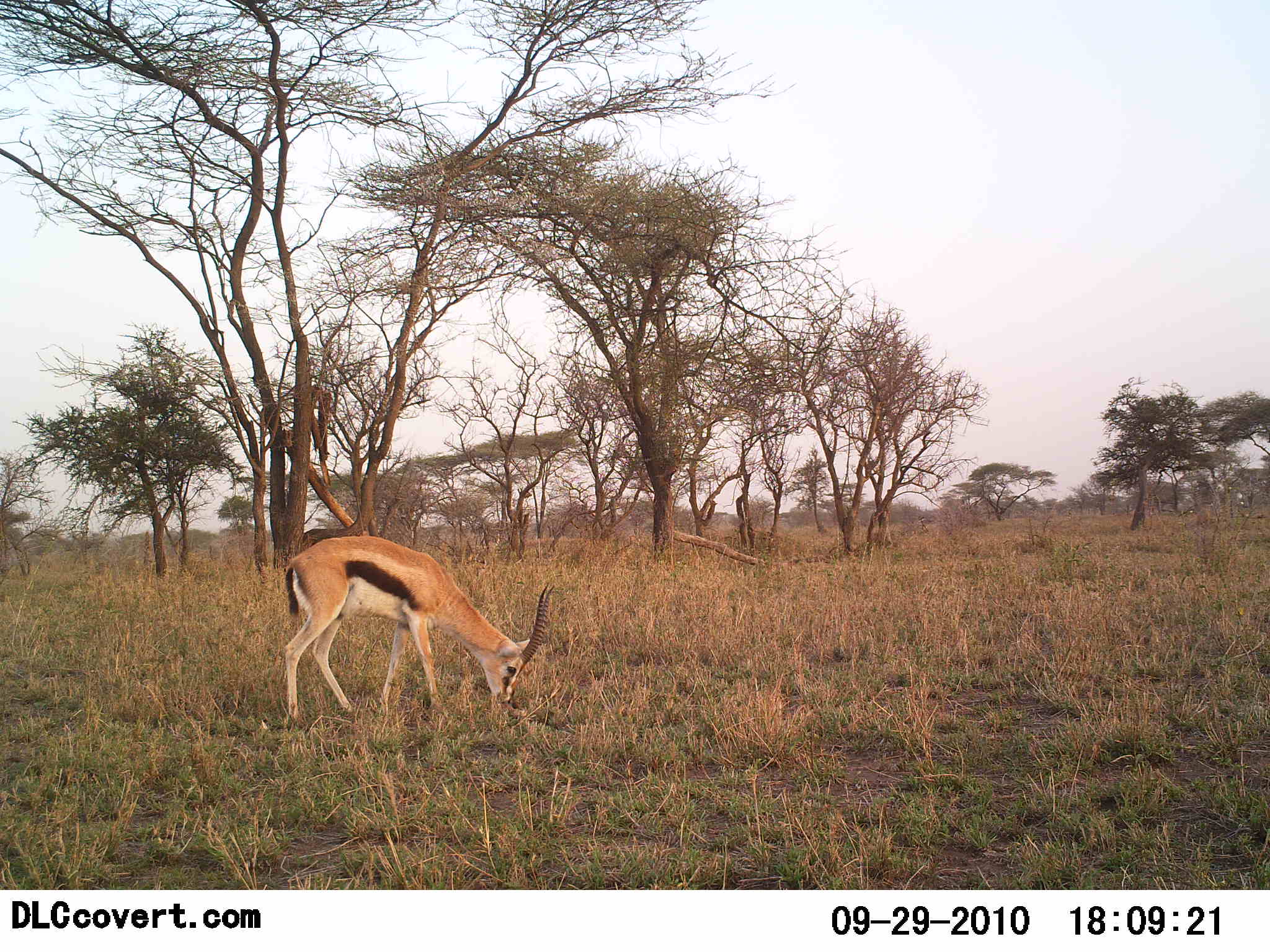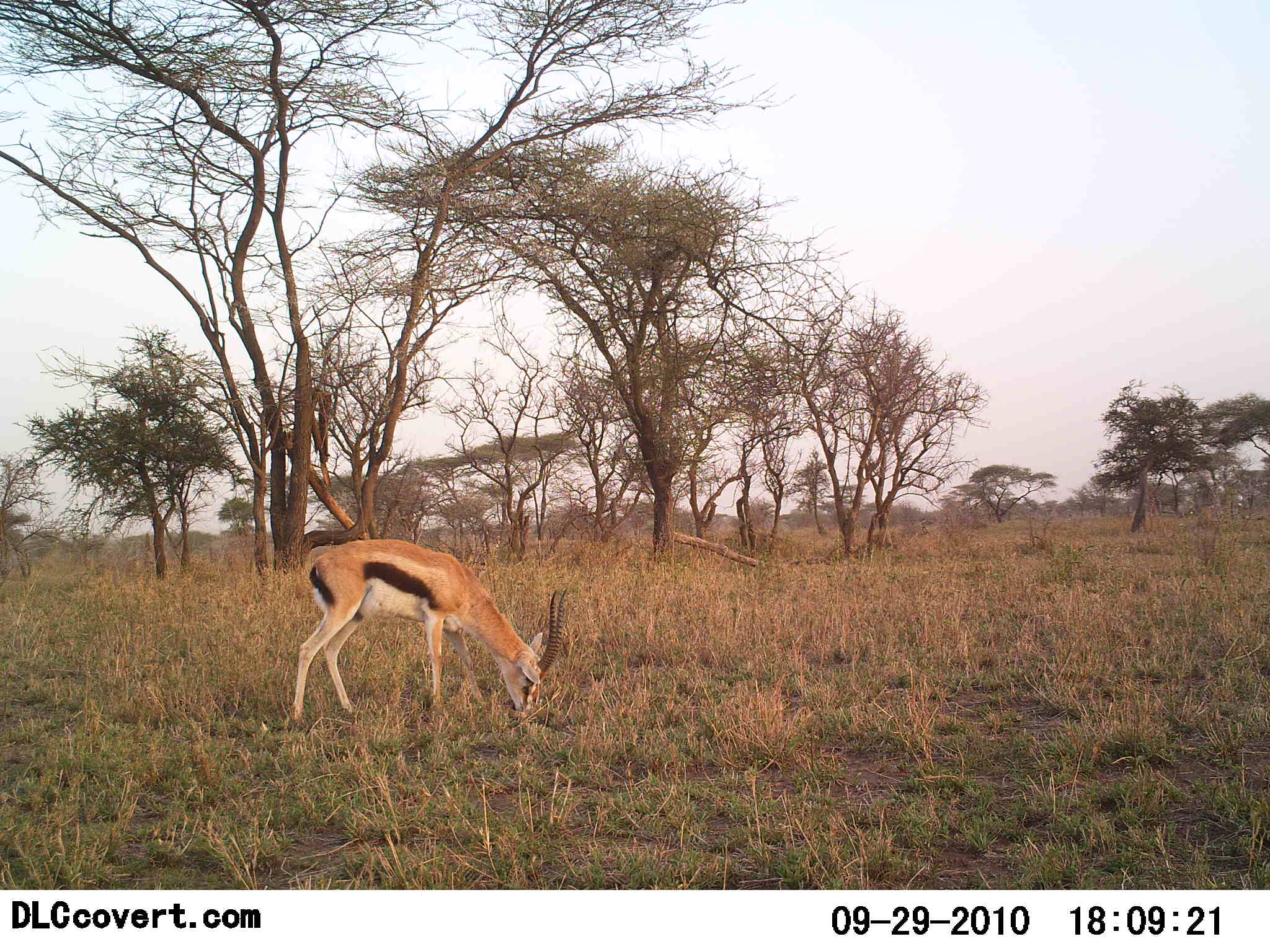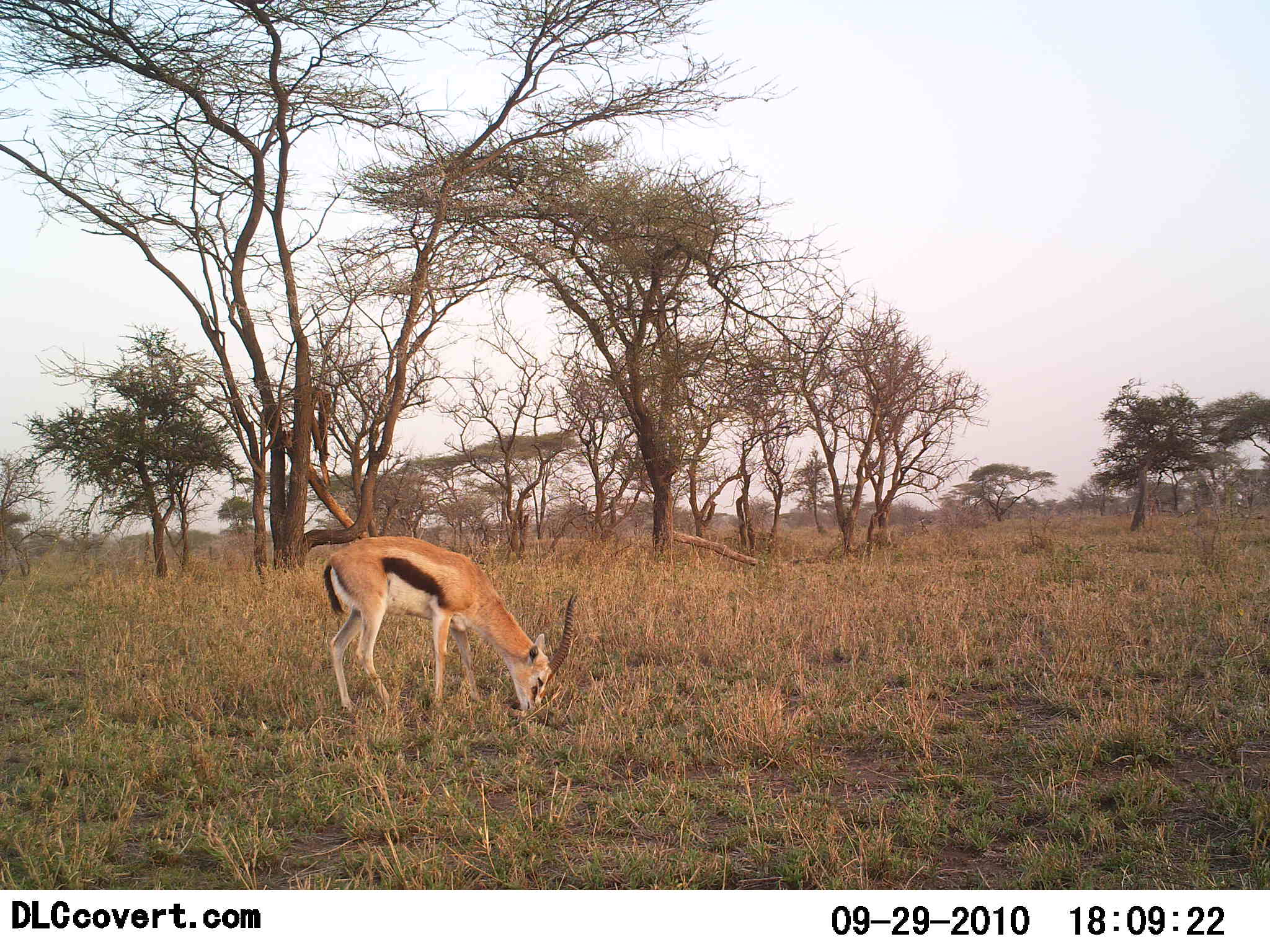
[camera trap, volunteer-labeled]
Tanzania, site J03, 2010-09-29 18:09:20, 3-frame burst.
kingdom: Animalia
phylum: Chordata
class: Mammalia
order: Artiodactyla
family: Bovidae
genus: Eudorcas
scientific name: Eudorcas thomsonii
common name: thomson's gazelle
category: gazellethomsons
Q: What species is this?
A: Gazellethomsons (thomson's gazelle) (Eudorcas thomsonii).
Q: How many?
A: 1.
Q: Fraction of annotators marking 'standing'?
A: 25%.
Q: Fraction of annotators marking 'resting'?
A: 0%.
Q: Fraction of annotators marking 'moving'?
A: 0%.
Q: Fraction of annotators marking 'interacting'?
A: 0%.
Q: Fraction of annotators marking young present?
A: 0%.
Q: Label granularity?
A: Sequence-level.